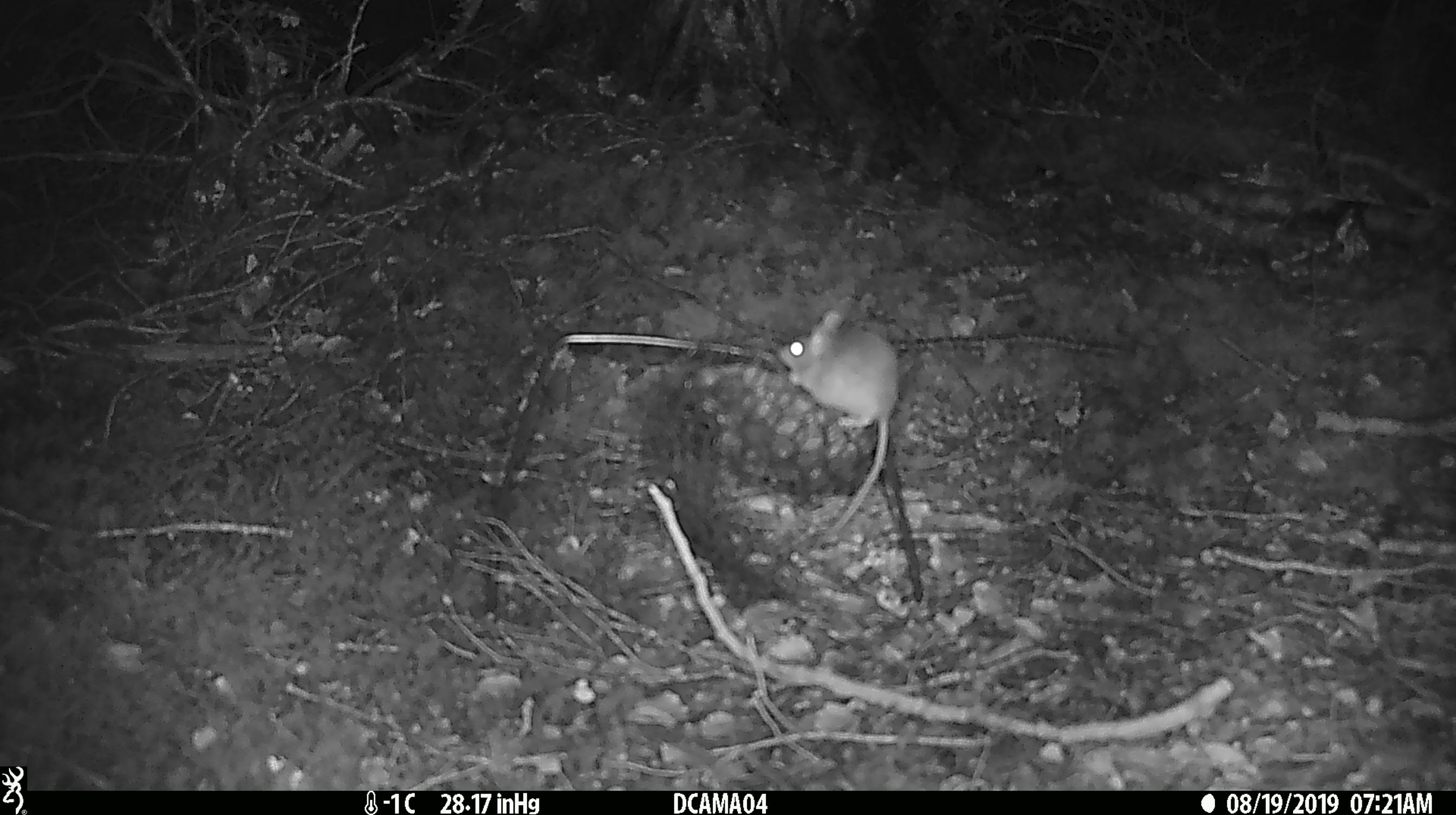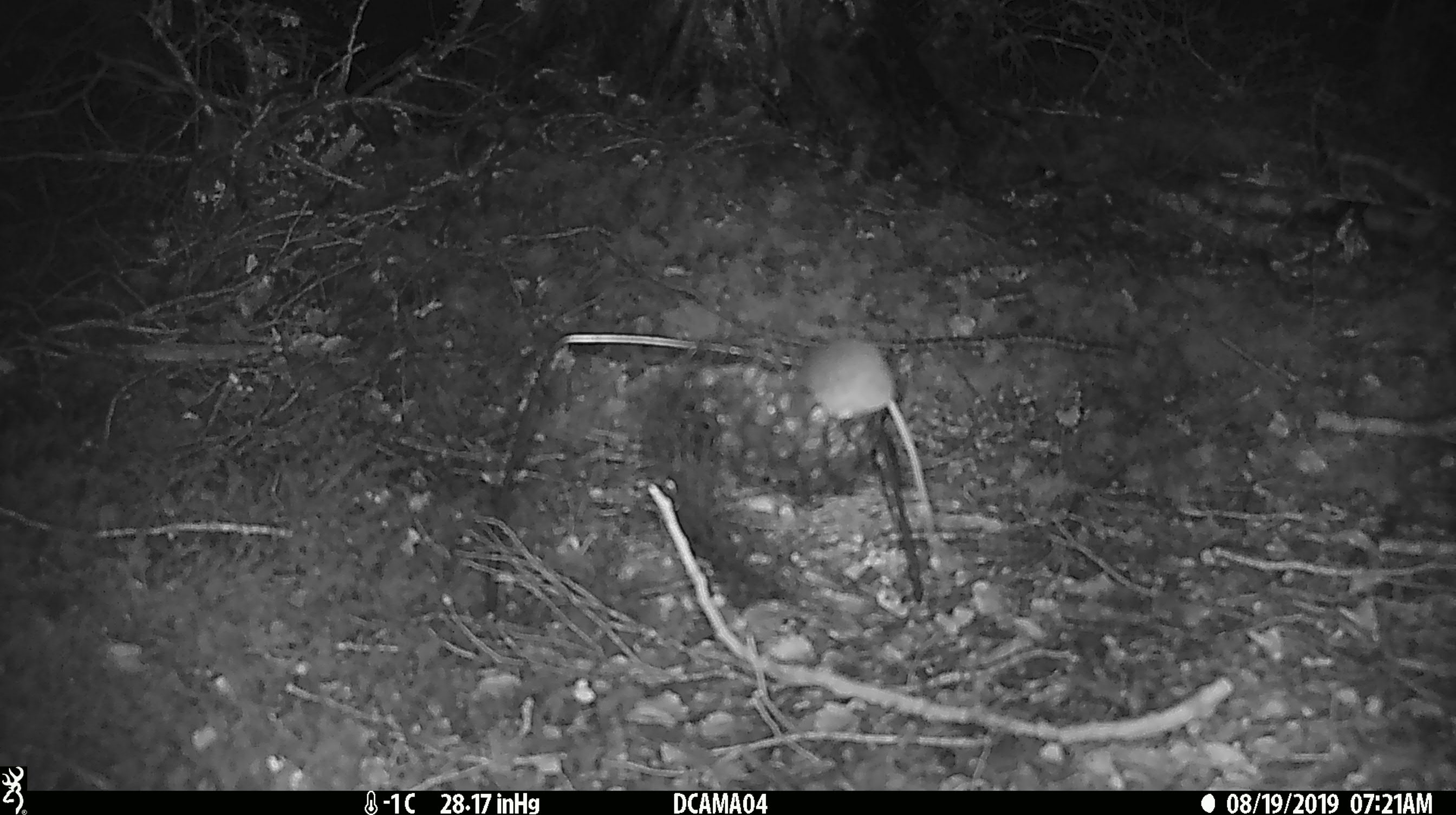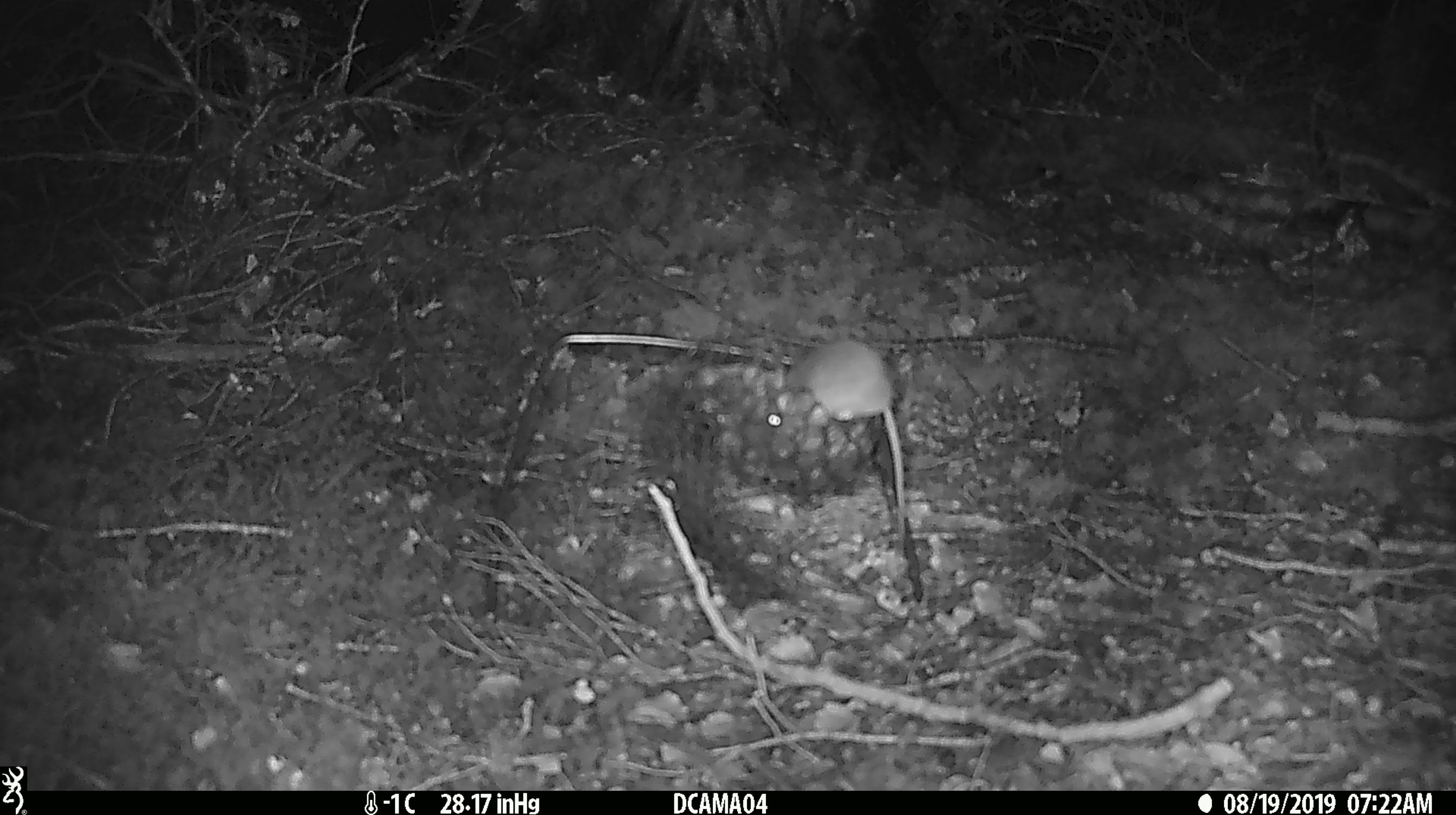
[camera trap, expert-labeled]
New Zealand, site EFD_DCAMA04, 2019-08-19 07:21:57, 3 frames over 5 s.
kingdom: Animalia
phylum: Chordata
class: Mammalia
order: Rodentia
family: Muridae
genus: Mus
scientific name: Mus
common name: mouse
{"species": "mouse (Mus)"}